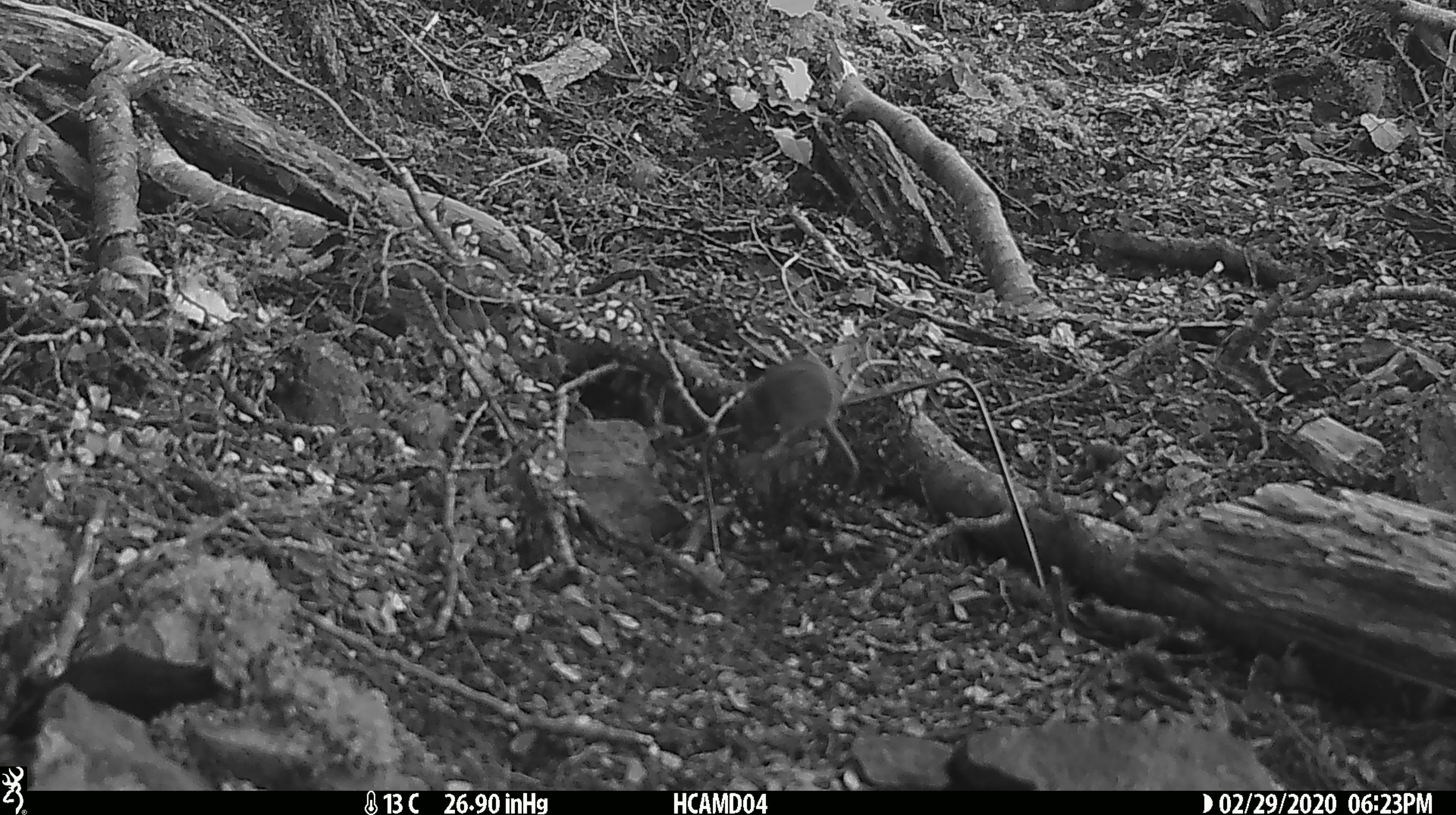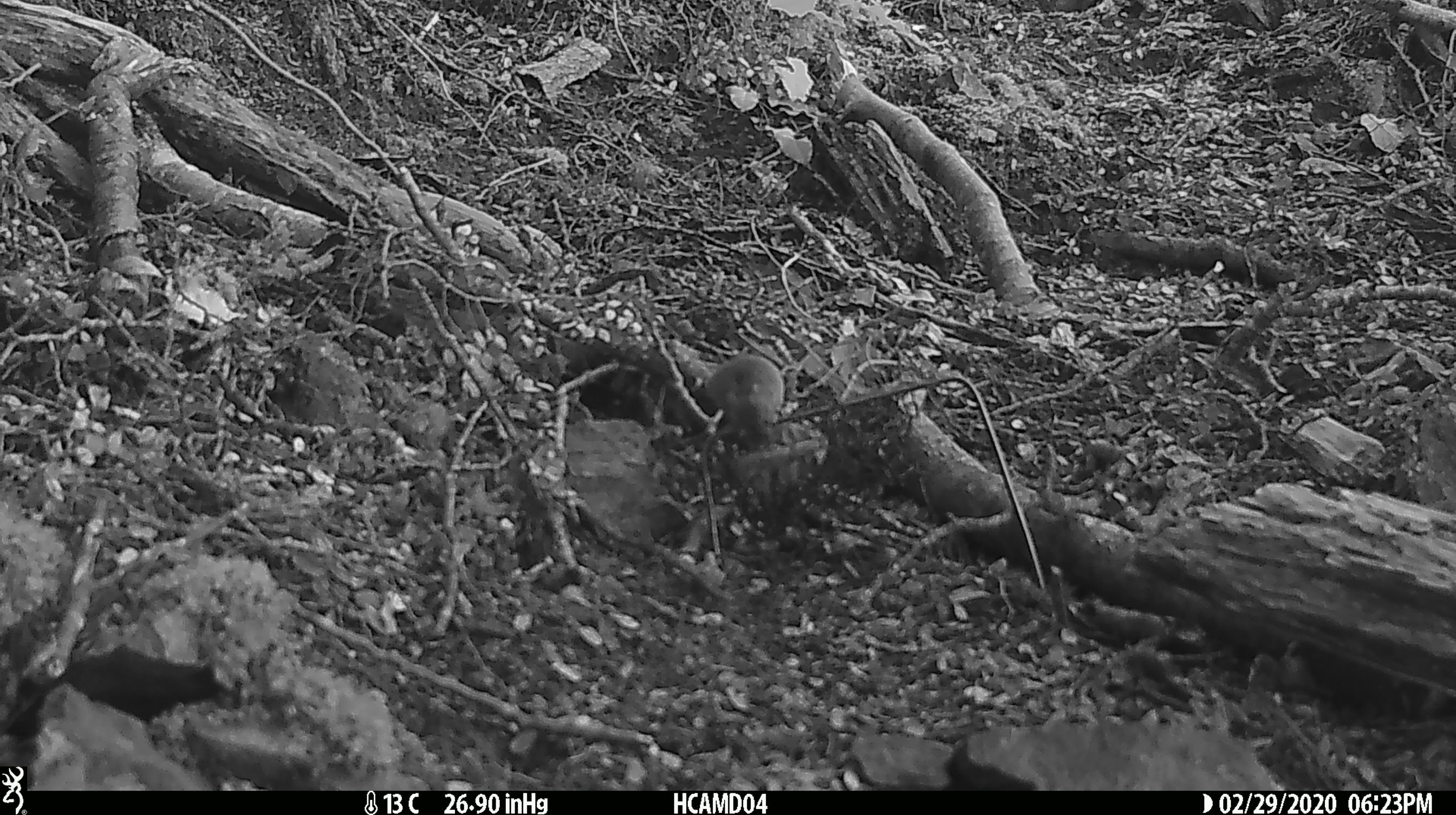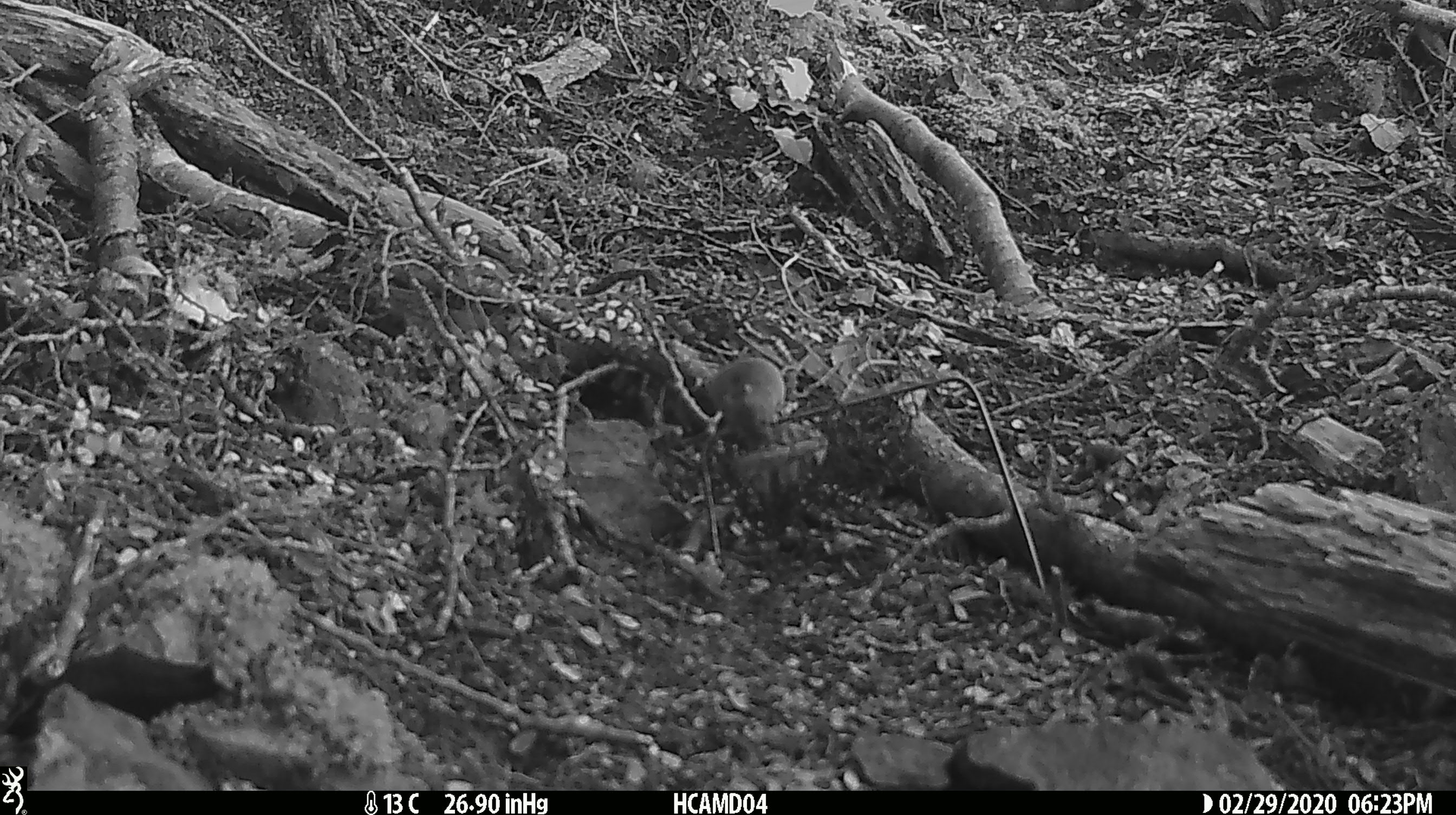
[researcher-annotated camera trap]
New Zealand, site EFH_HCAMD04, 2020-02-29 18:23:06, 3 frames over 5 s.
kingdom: Animalia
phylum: Chordata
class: Mammalia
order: Rodentia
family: Muridae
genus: Mus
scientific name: Mus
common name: mouse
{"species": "mouse (Mus)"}